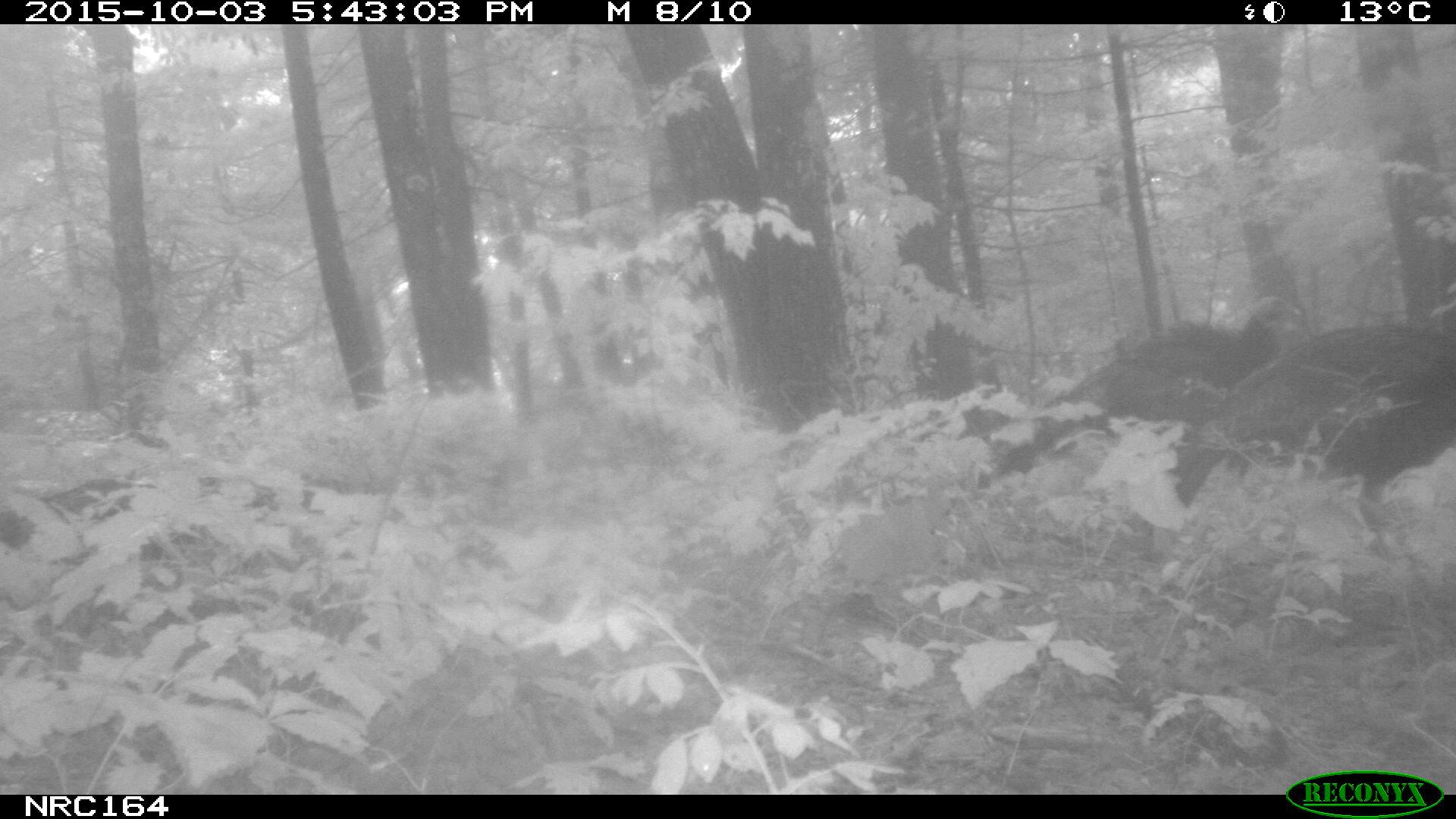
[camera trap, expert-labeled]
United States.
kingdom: Animalia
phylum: Chordata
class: Aves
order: Galliformes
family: Phasianidae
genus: Meleagris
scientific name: Meleagris gallopavo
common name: wild turkey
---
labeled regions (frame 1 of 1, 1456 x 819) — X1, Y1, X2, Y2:
Wild Turkey: 977, 290, 1297, 488; 1170, 304, 1453, 515